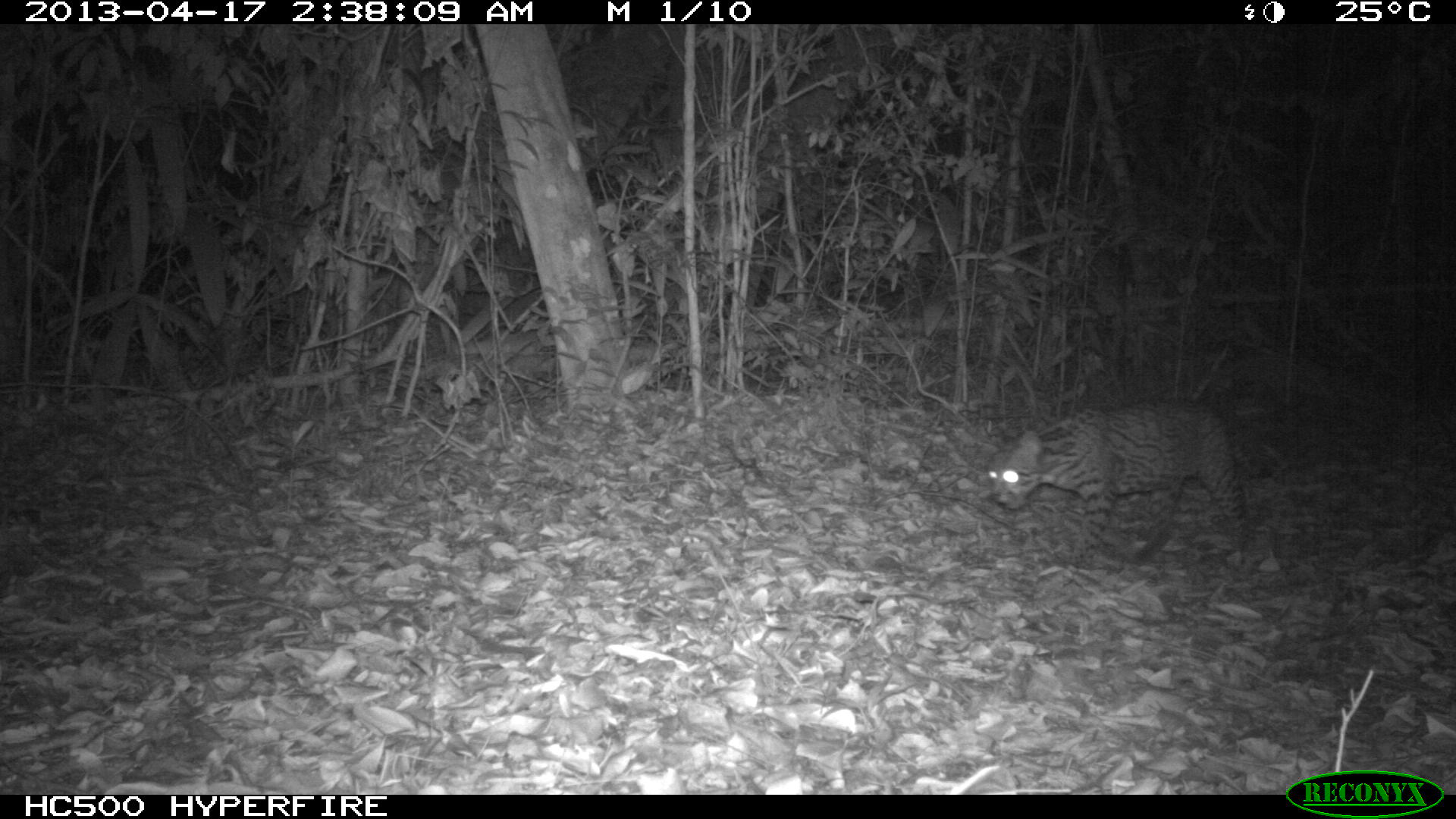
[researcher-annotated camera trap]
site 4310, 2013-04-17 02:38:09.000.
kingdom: Animalia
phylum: Chordata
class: Mammalia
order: Carnivora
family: Felidae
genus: Leopardus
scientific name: Leopardus pardalis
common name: ocelot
Leopardus pardalis (ocelot), count 1.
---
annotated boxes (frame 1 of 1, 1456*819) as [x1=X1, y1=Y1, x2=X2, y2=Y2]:
leopardus pardalis: [x1=984, y1=398, x2=1252, y2=586]